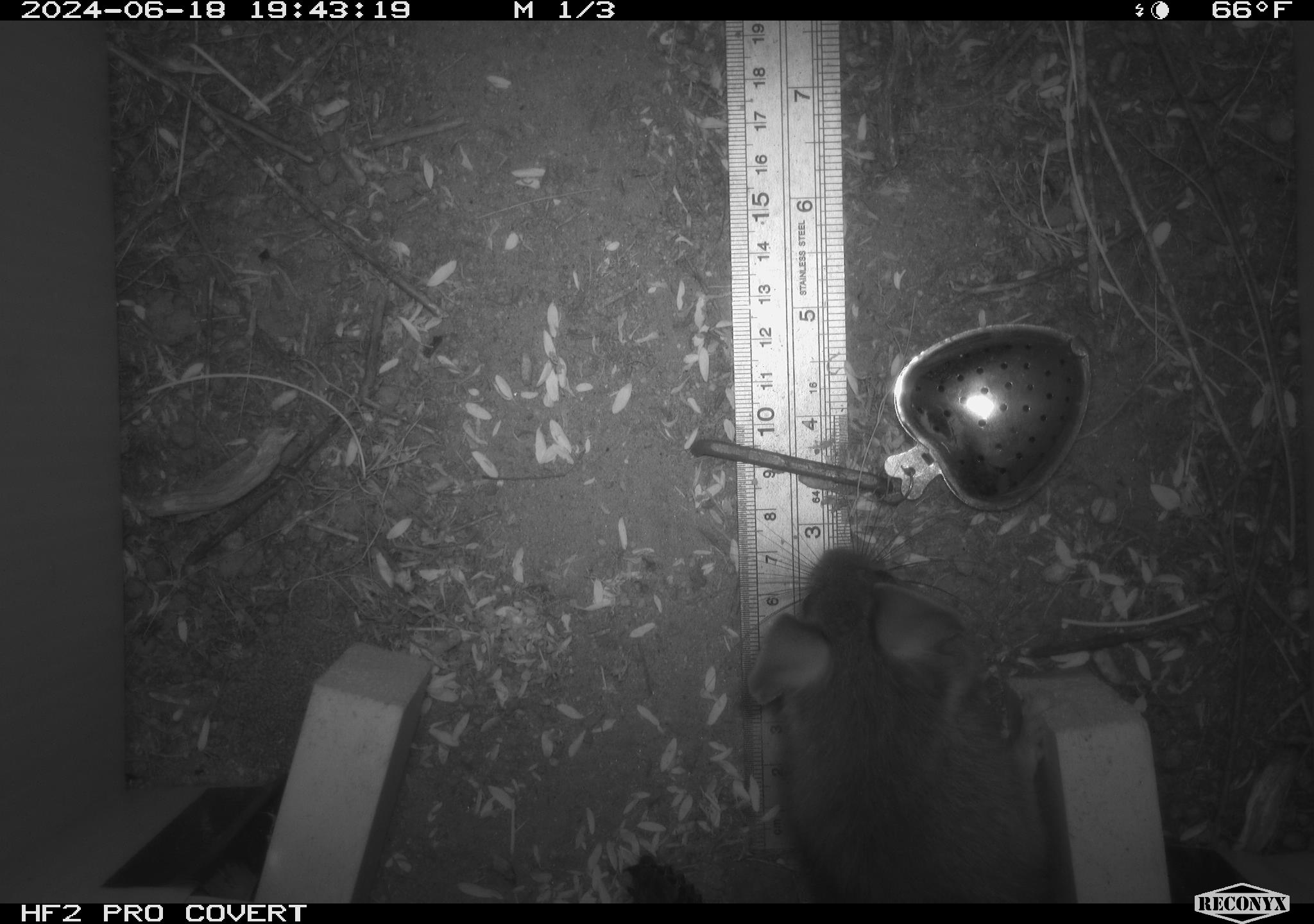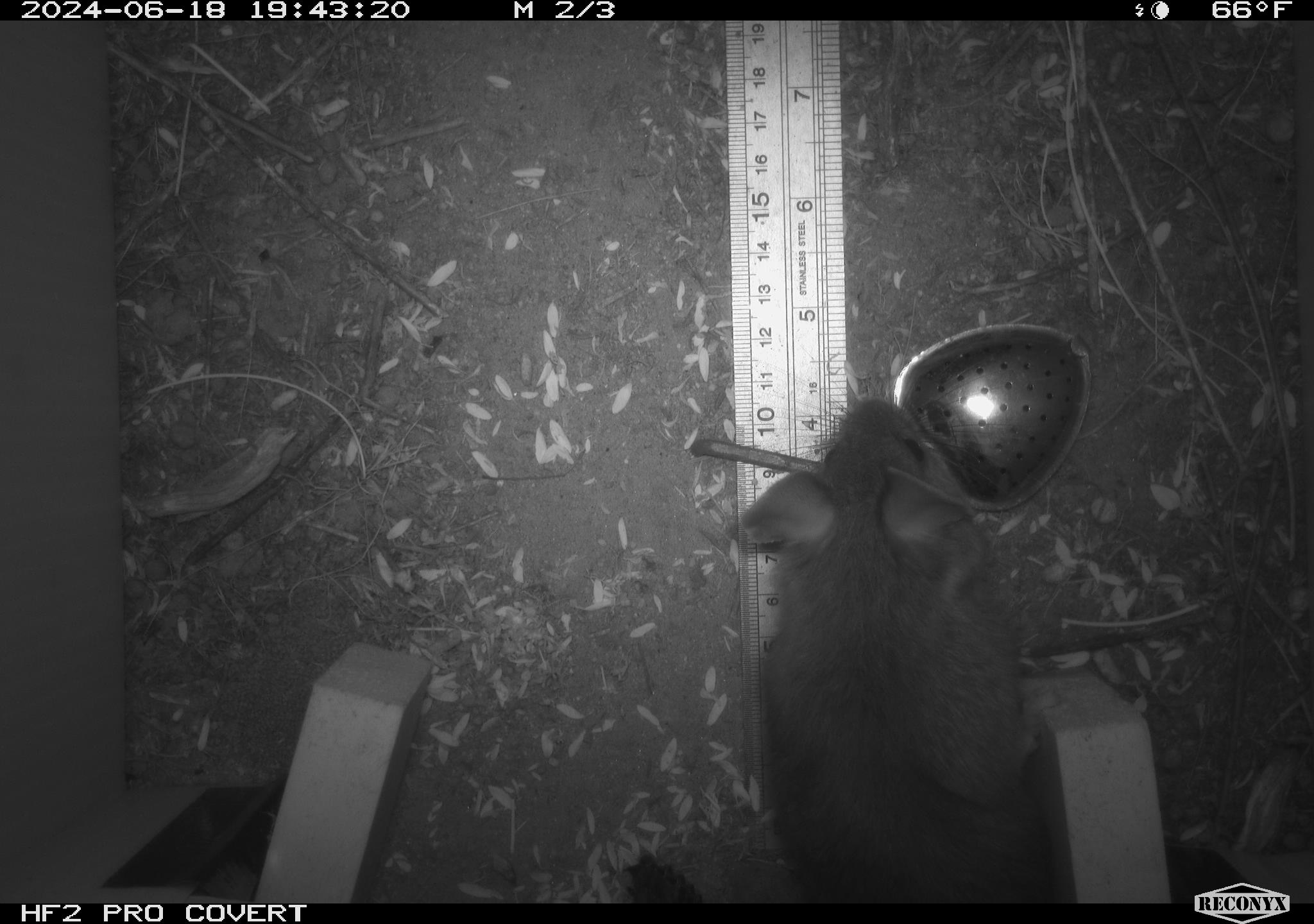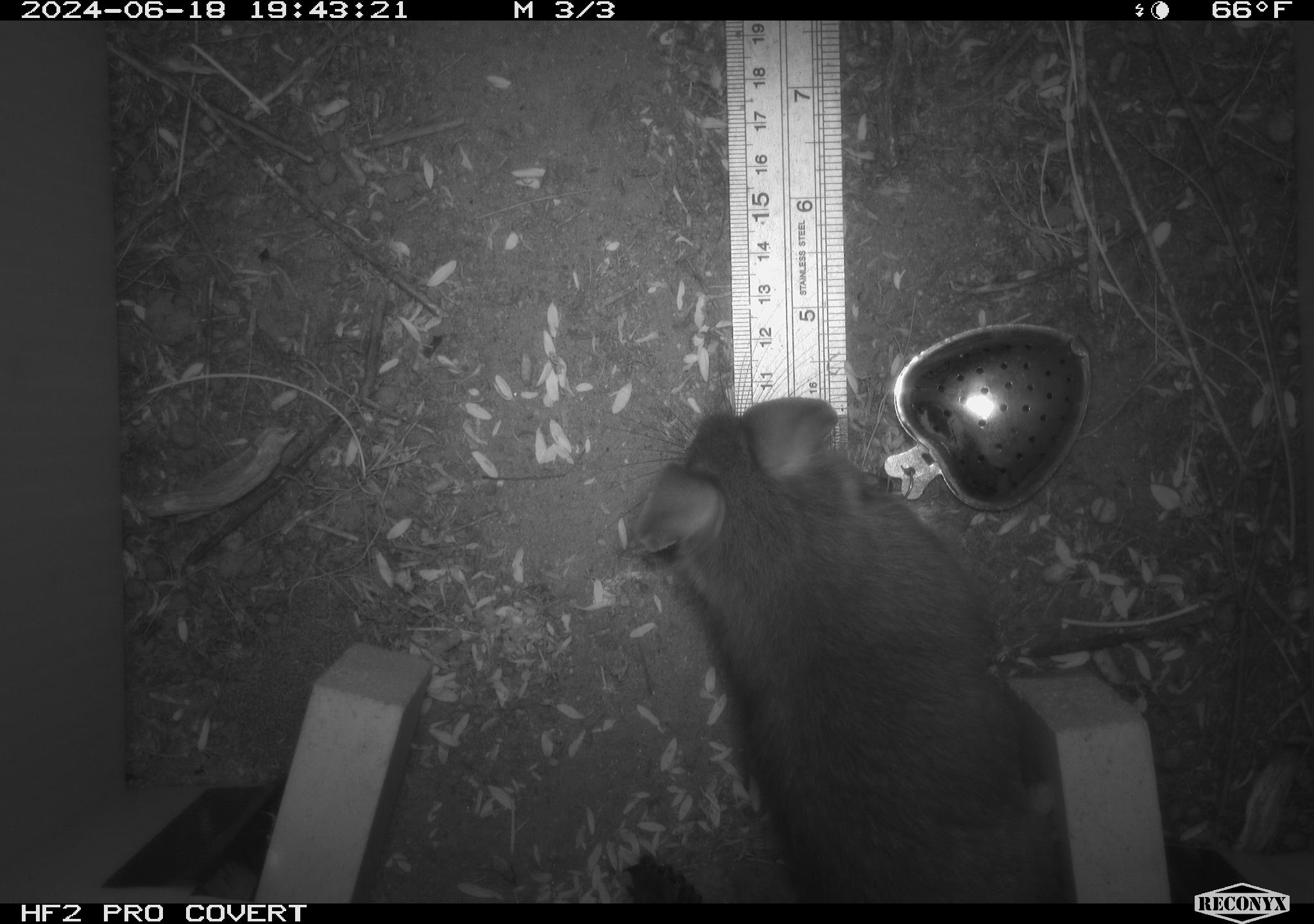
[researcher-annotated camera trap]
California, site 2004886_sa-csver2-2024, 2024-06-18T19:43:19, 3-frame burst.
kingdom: Animalia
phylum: Chordata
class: Mammalia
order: Rodentia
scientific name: Rodentia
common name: rodent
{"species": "rodent (Rodentia)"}